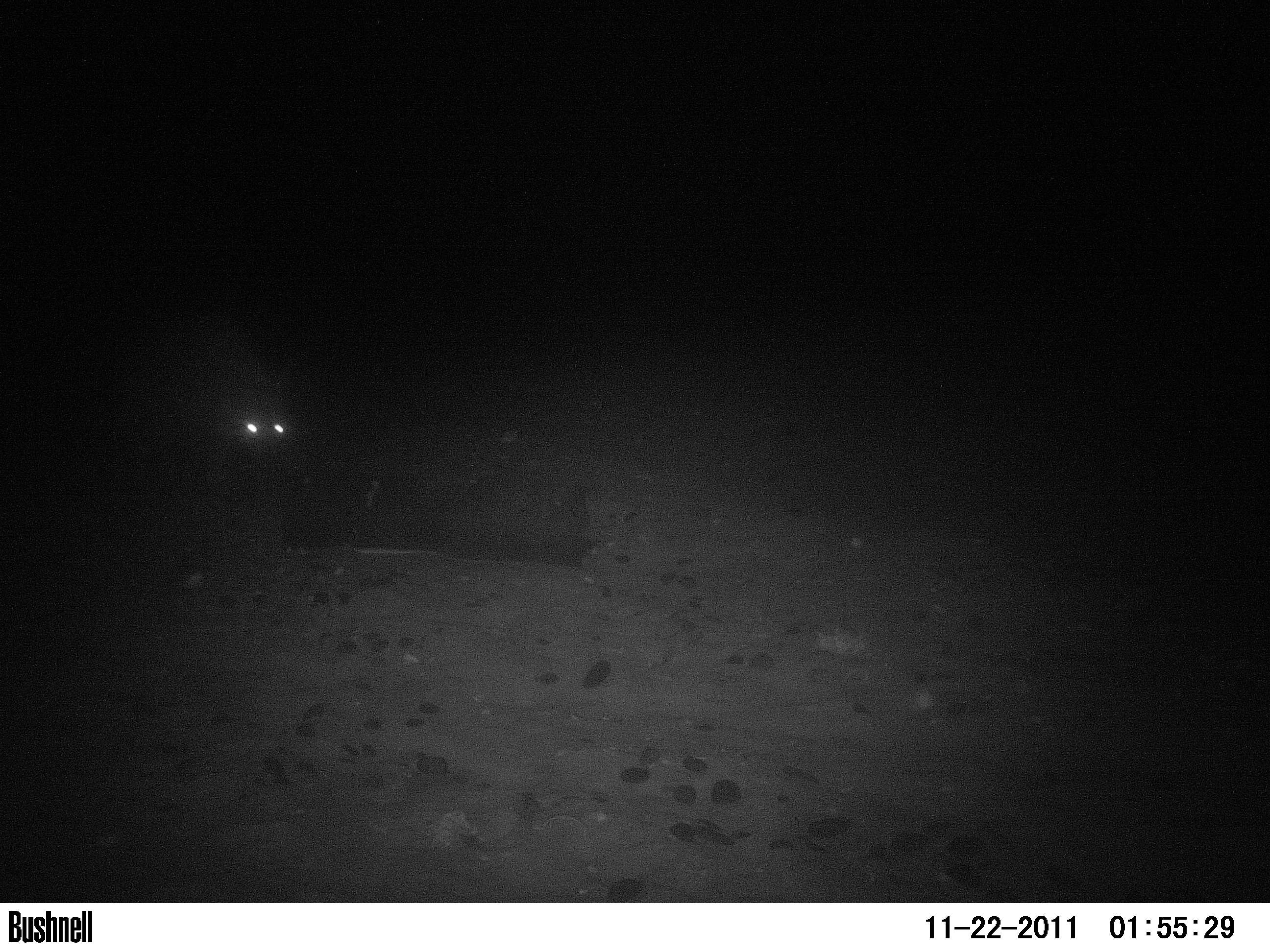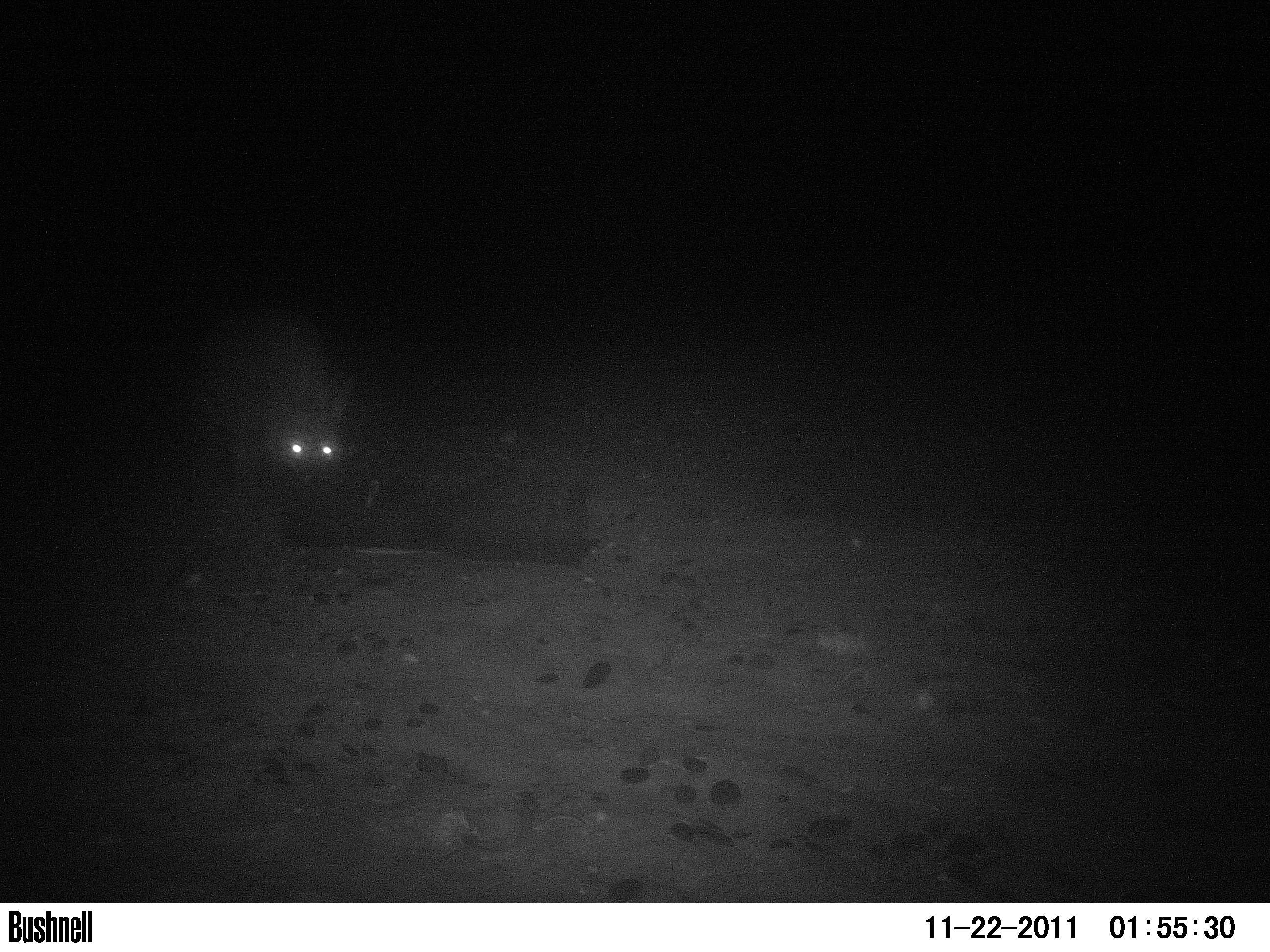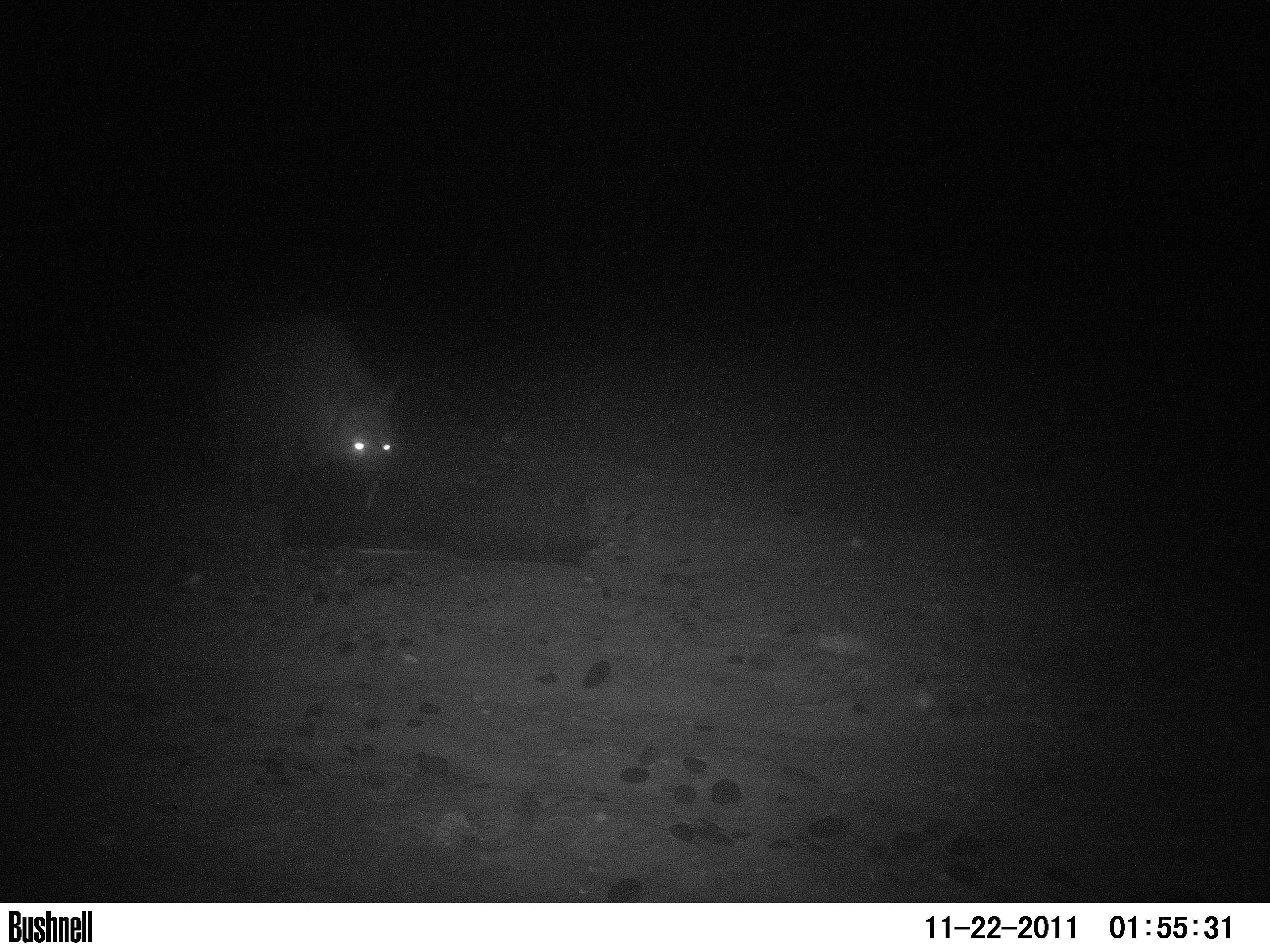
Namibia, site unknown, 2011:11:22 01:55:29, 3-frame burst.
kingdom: Animalia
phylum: Chordata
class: Mammalia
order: Carnivora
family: Hyaenidae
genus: Parahyaena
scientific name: Parahyaena brunnea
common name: brown hyena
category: hyaena brunnea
Hyaena brunnea (brown hyena) (Parahyaena brunnea).